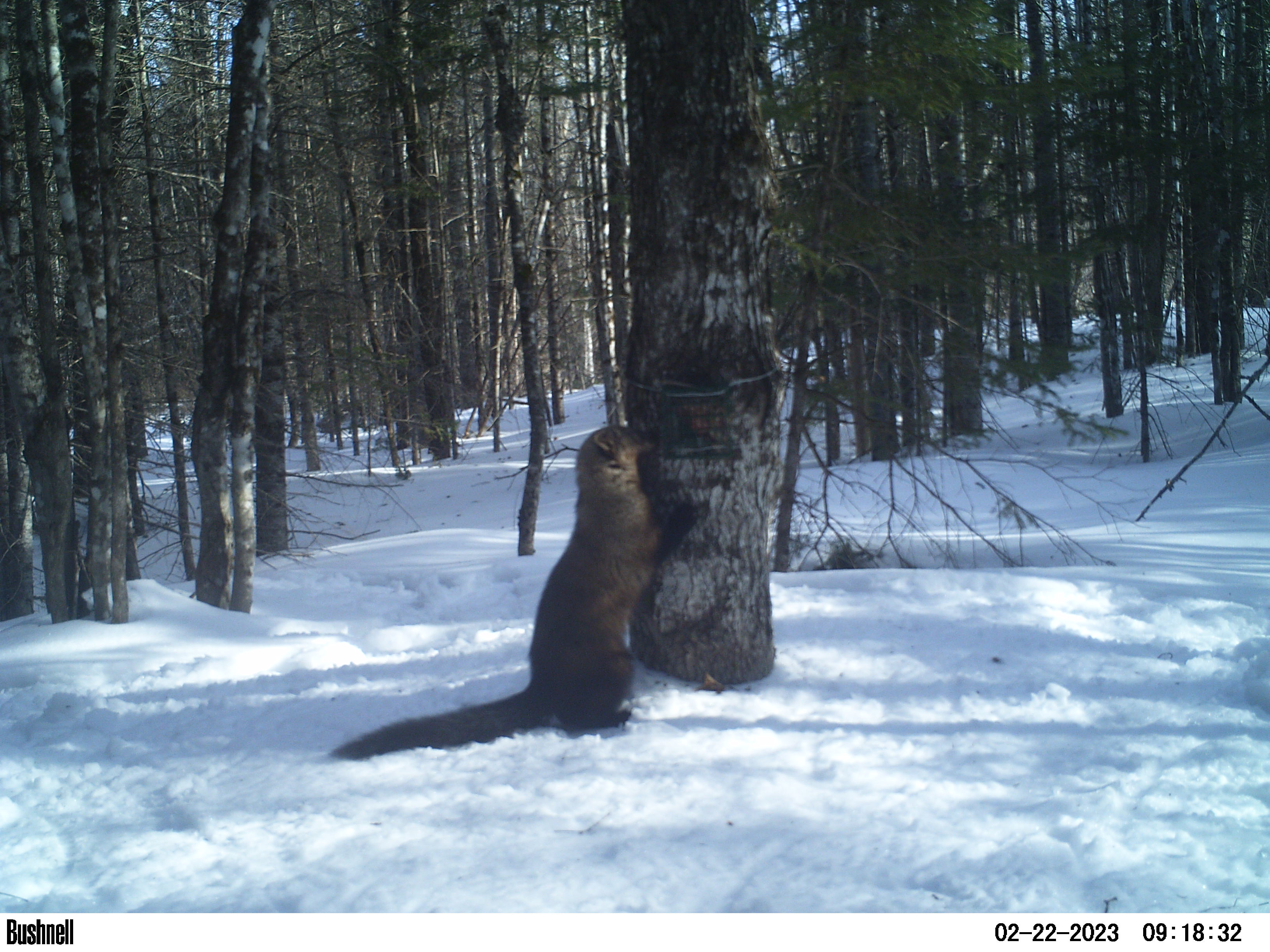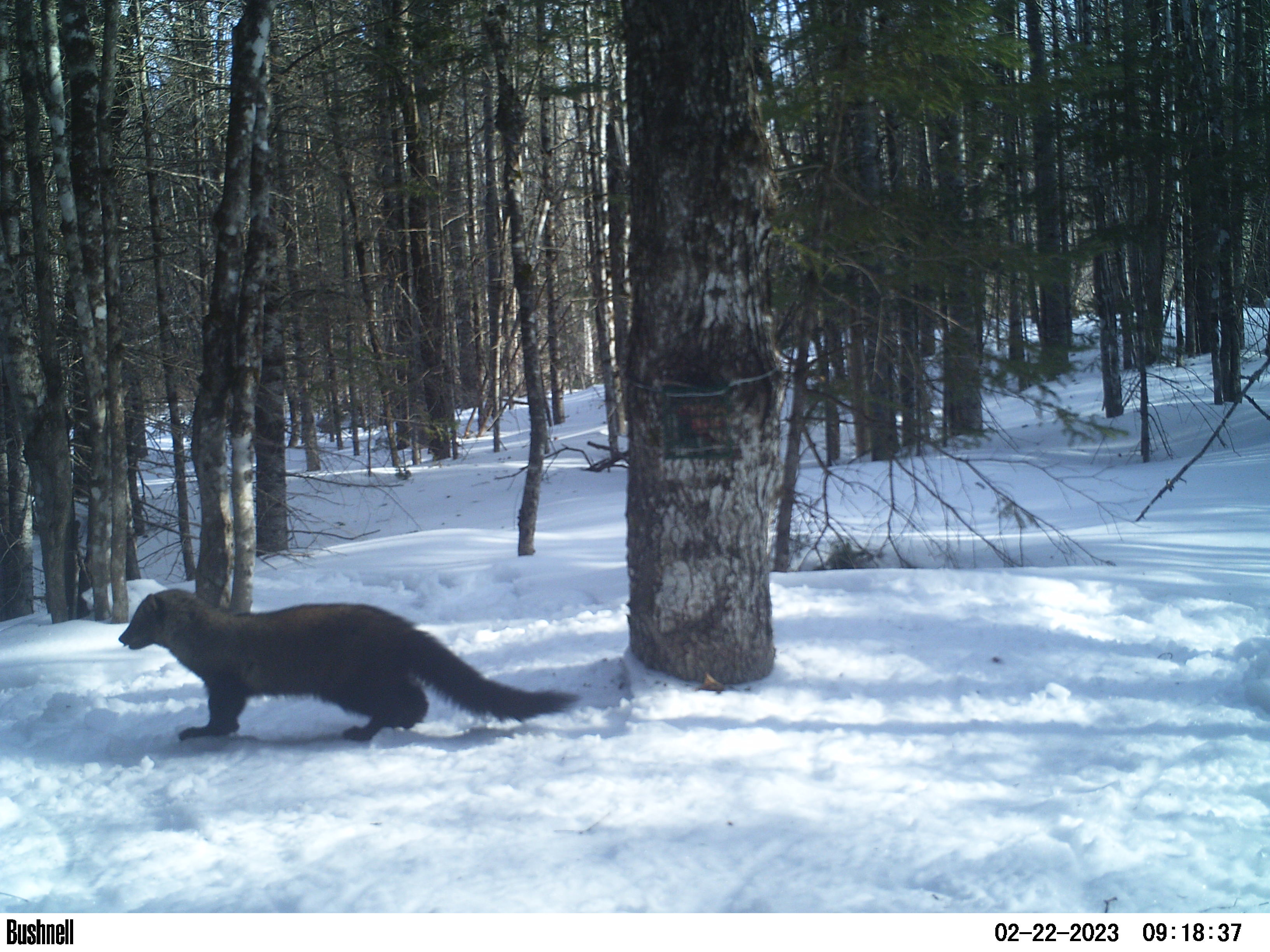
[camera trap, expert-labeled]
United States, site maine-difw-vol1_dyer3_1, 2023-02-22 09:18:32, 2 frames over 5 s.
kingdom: Animalia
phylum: Chordata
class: Mammalia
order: Carnivora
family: Mustelidae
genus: Pekania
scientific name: Pekania pennanti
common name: fisher